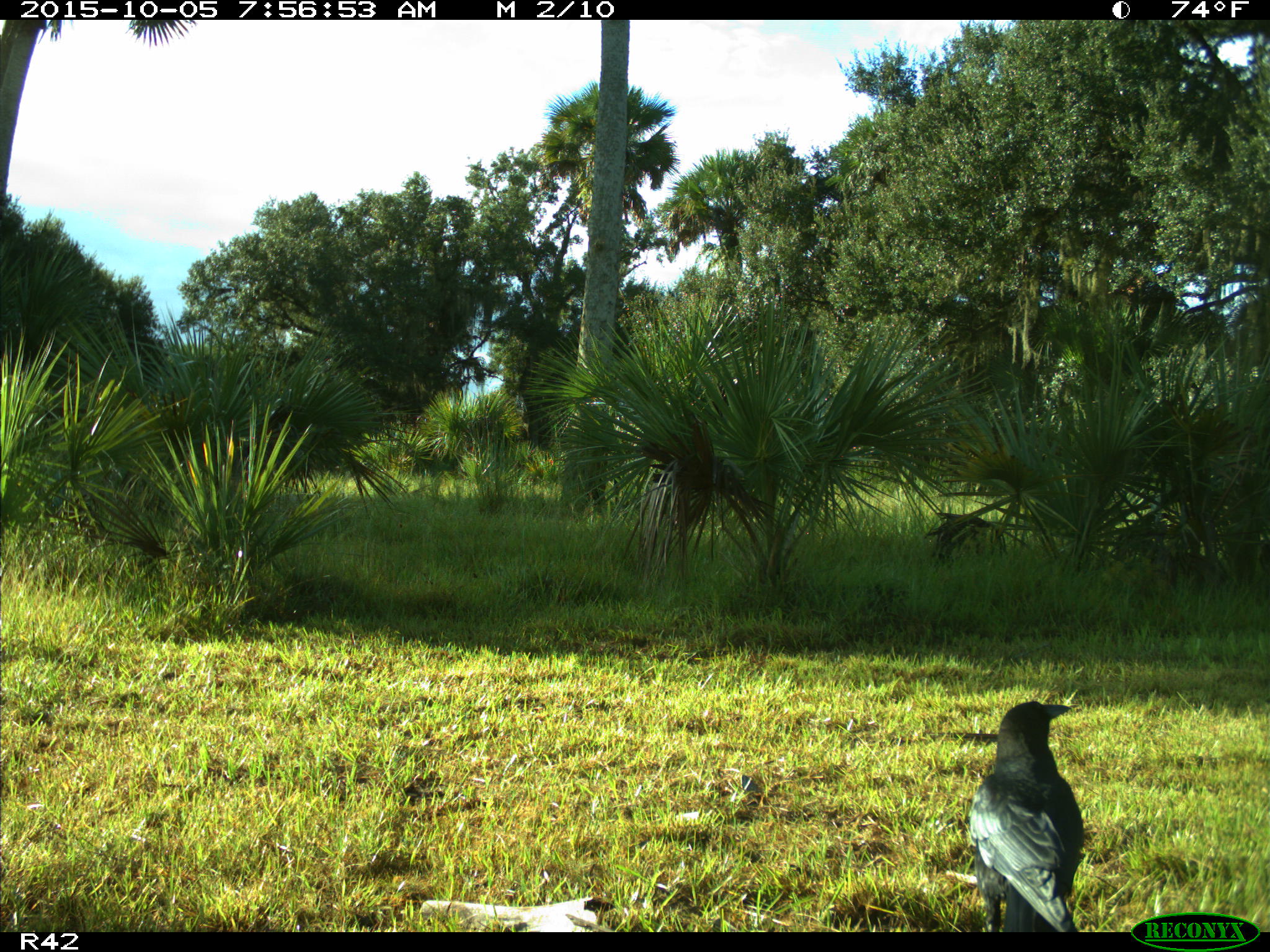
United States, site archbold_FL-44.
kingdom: Animalia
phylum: Chordata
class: Aves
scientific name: Aves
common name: birds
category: unidentified bird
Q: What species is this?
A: Unidentified bird (birds) (Aves).